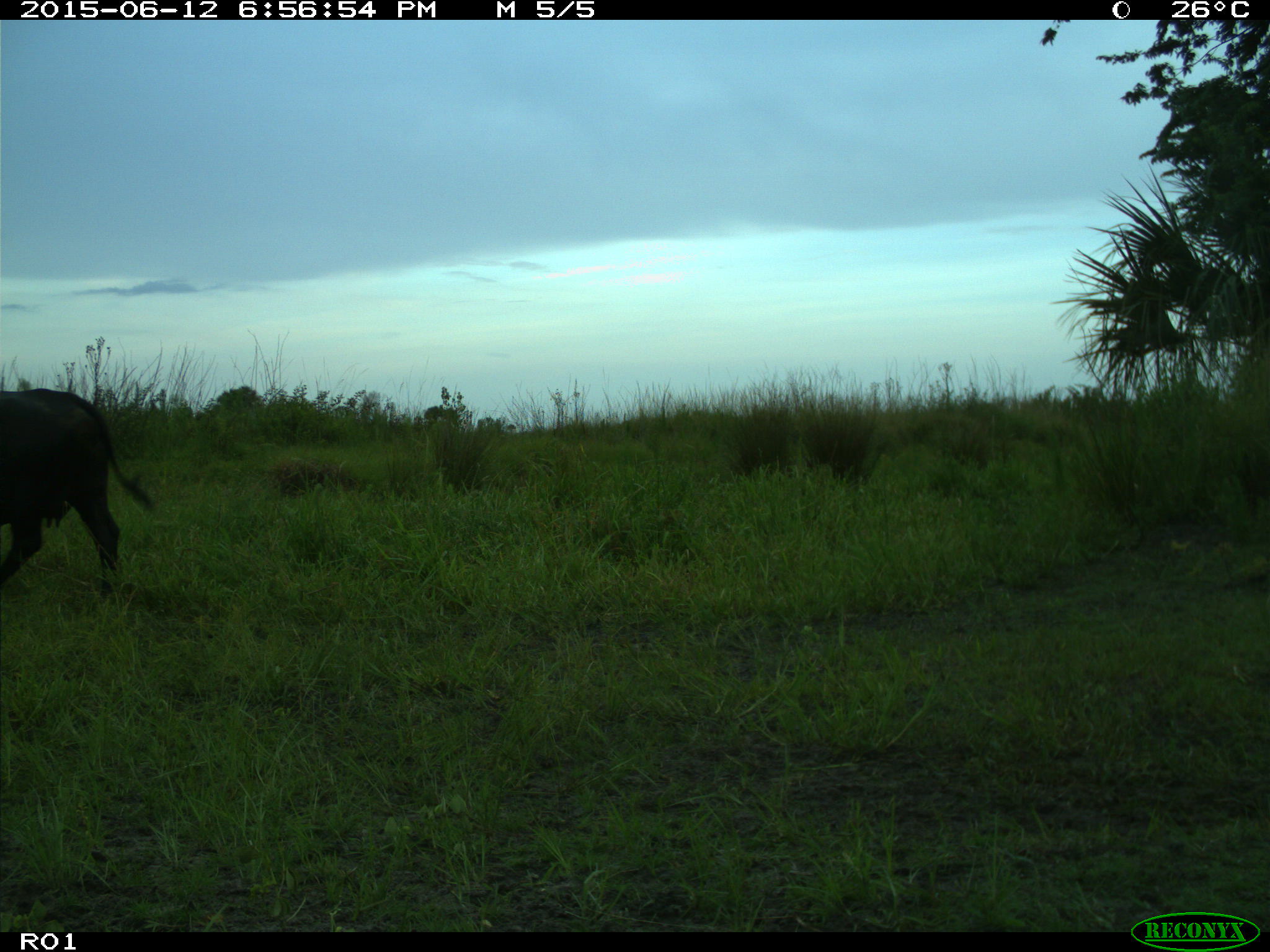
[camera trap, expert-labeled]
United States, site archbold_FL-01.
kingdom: Animalia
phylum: Chordata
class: Mammalia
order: Artiodactyla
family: Bovidae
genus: Bos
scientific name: Bos taurus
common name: domestic cow